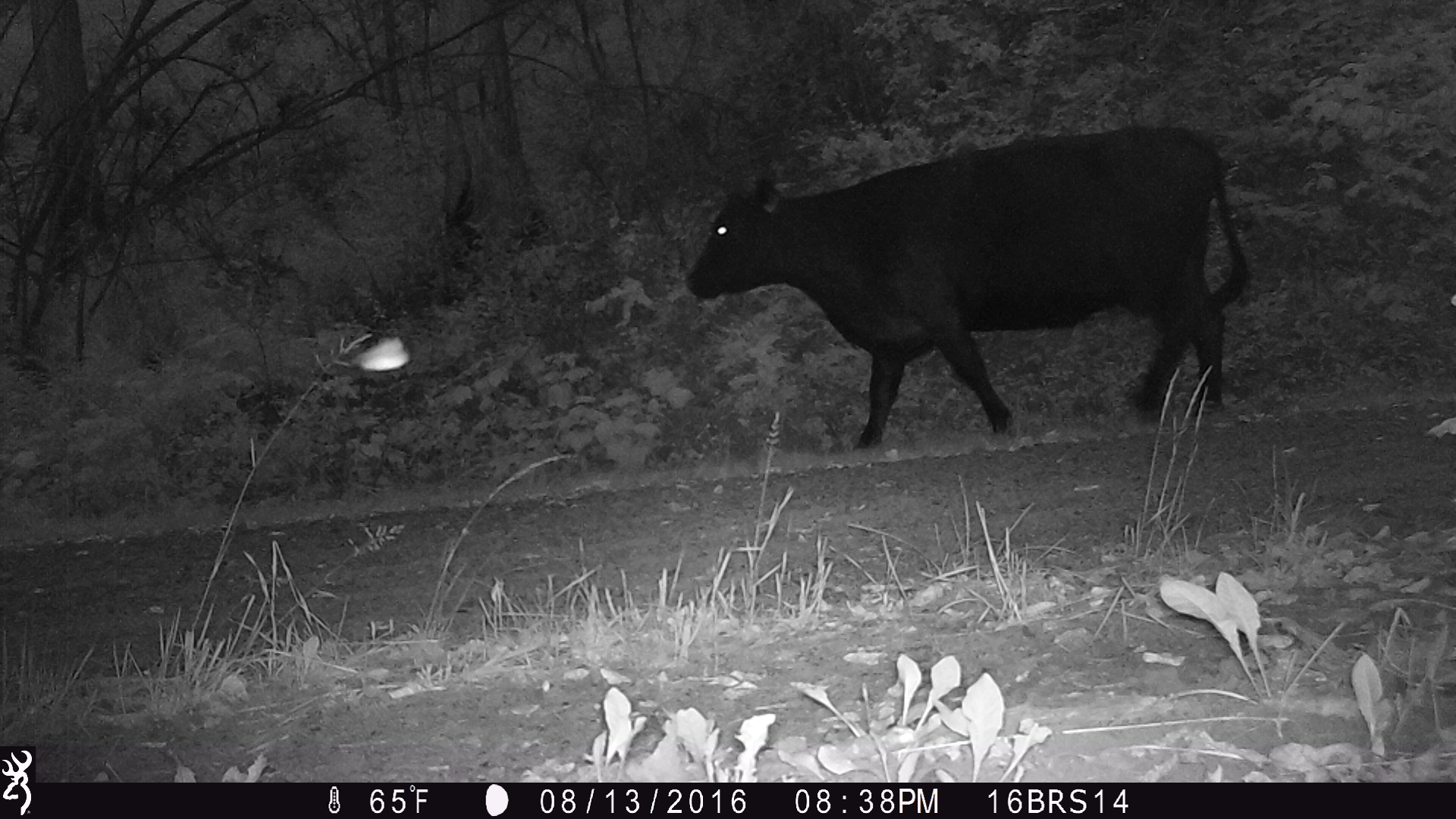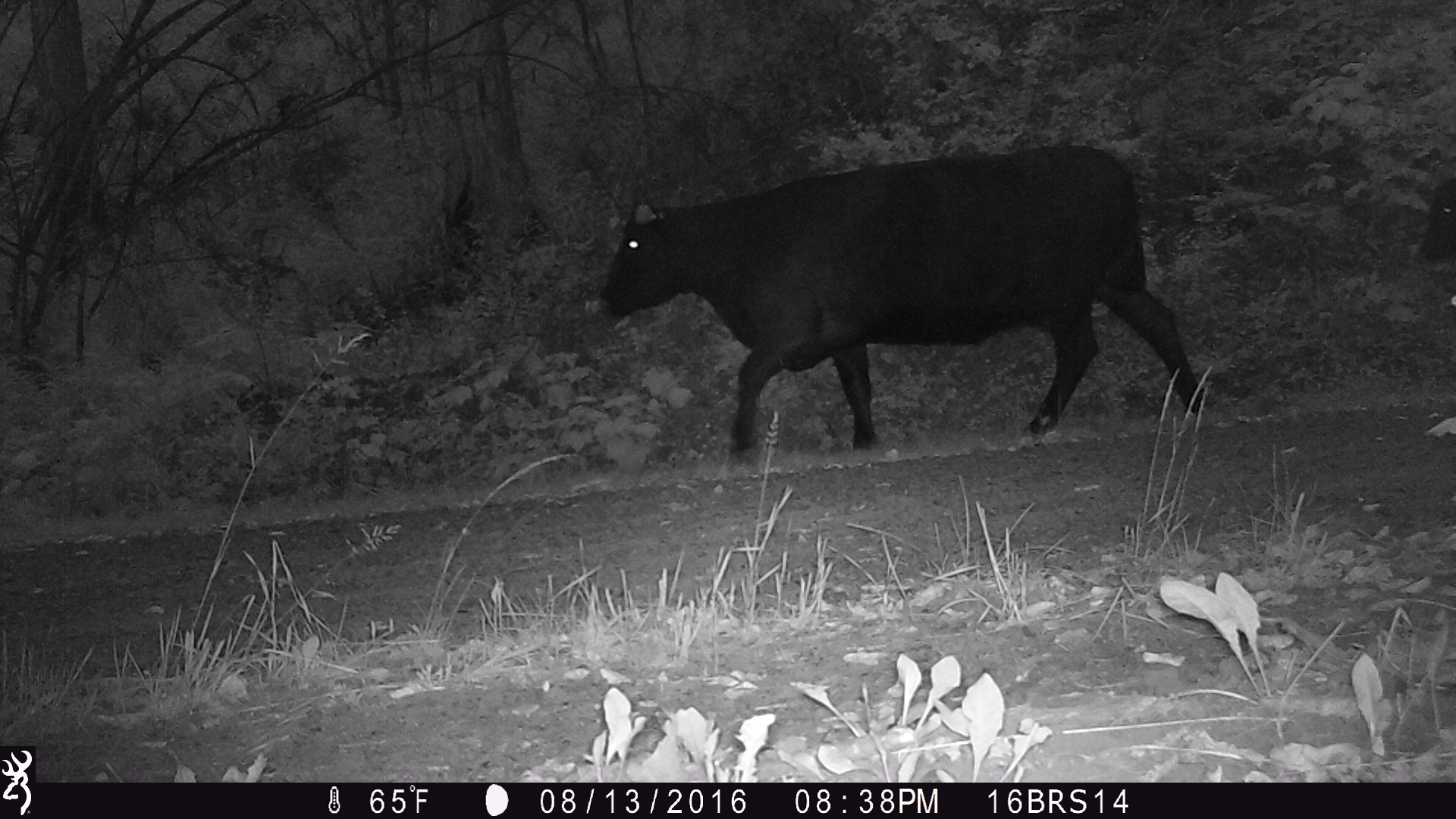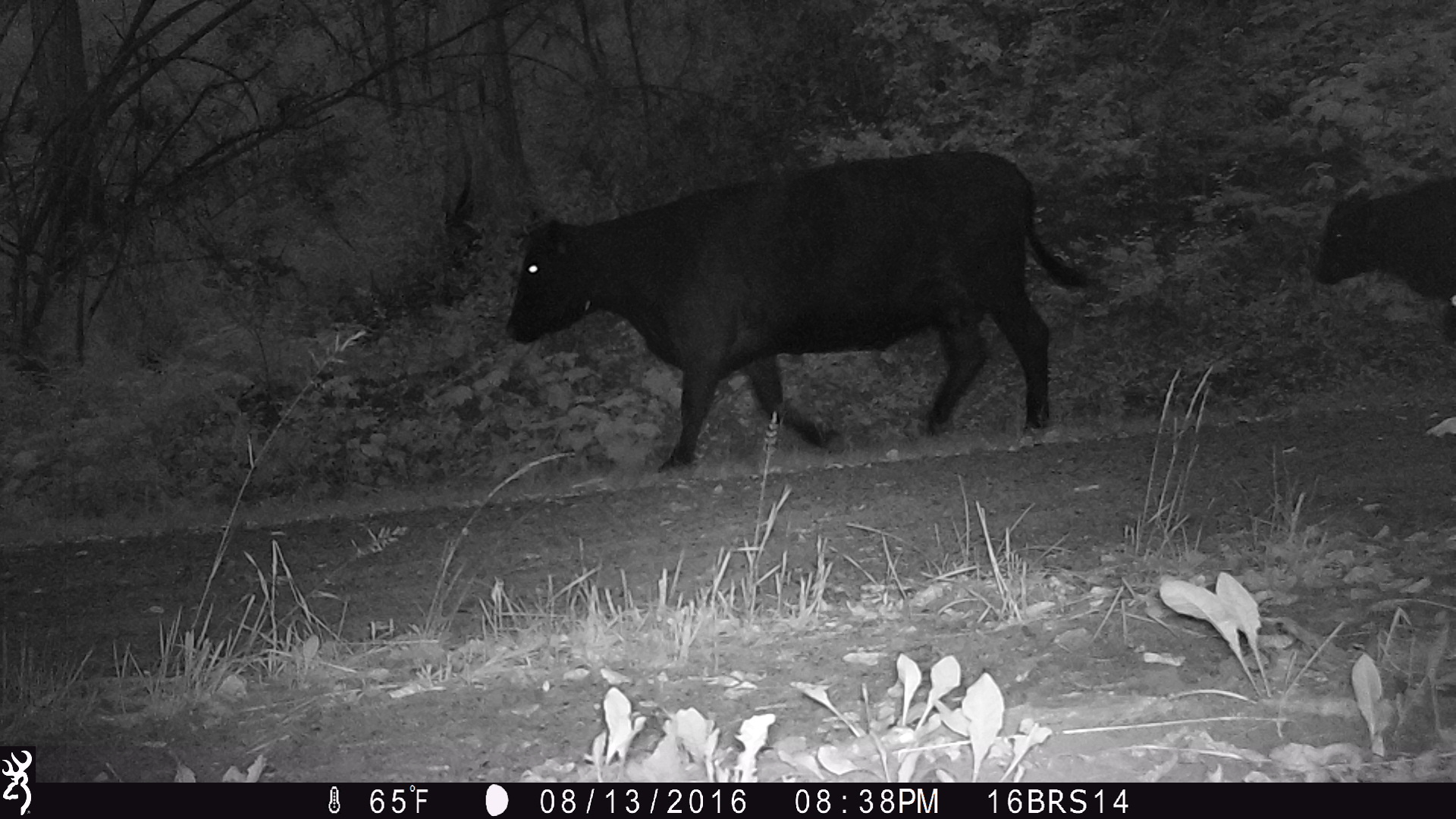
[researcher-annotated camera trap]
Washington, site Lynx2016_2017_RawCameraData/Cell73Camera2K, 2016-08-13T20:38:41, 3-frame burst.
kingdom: Animalia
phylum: Chordata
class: Mammalia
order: Artiodactyla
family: Bovidae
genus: Bos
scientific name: Bos taurus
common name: domestic cattle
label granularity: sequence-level